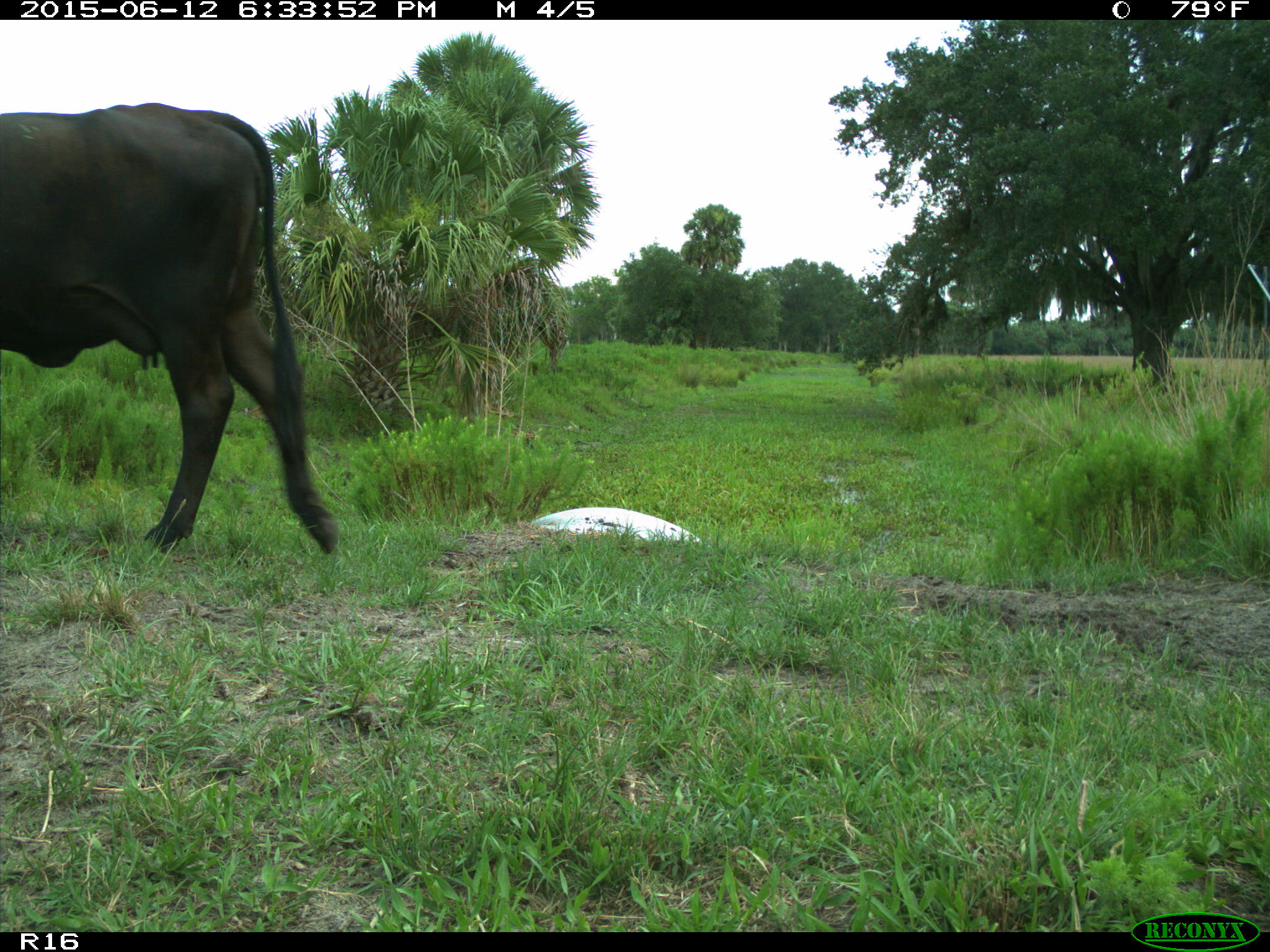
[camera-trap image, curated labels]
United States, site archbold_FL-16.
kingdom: Animalia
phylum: Chordata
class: Mammalia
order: Artiodactyla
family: Bovidae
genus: Bos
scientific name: Bos taurus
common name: domestic cow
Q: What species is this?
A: Bos taurus (domestic cow).